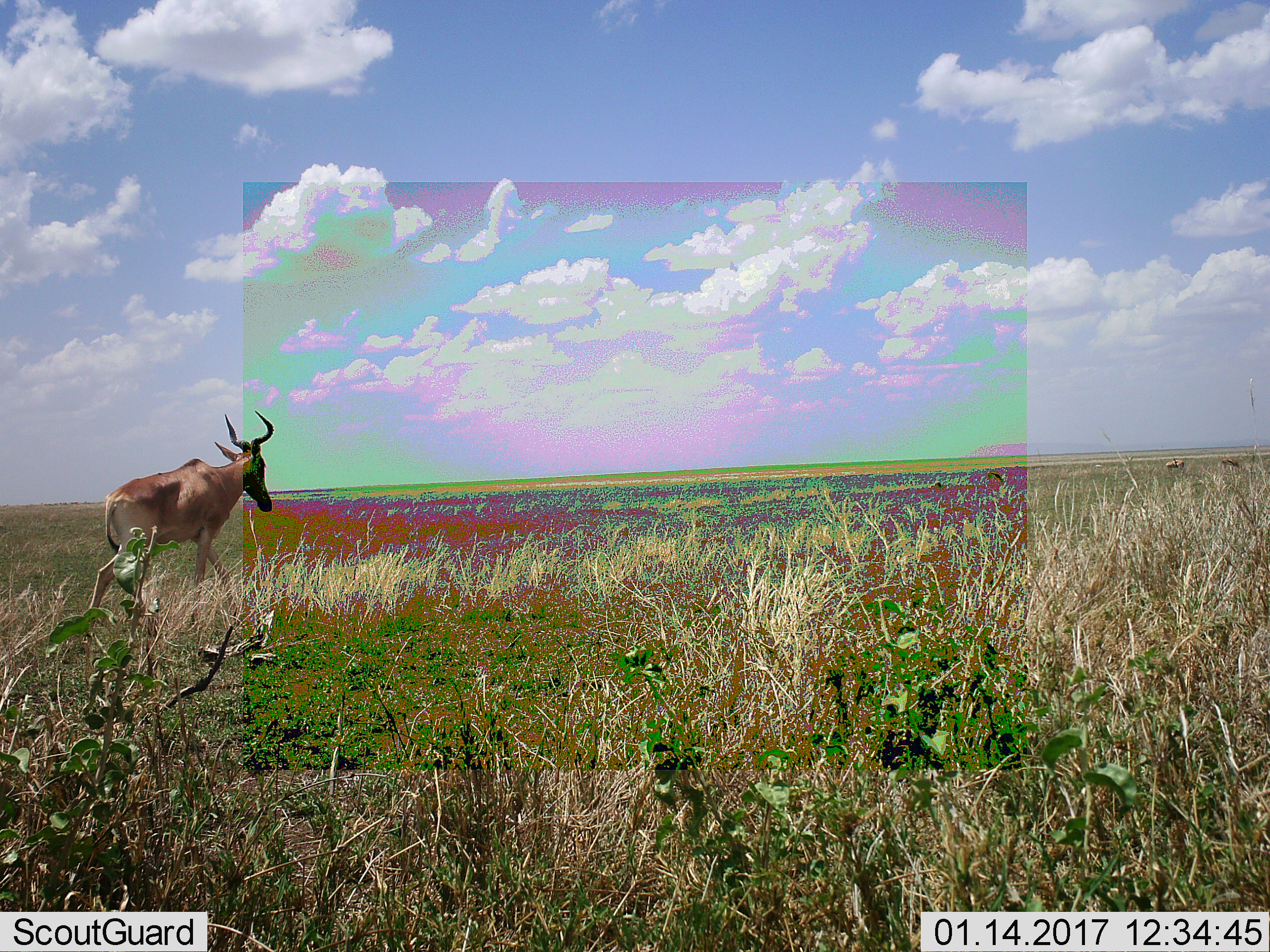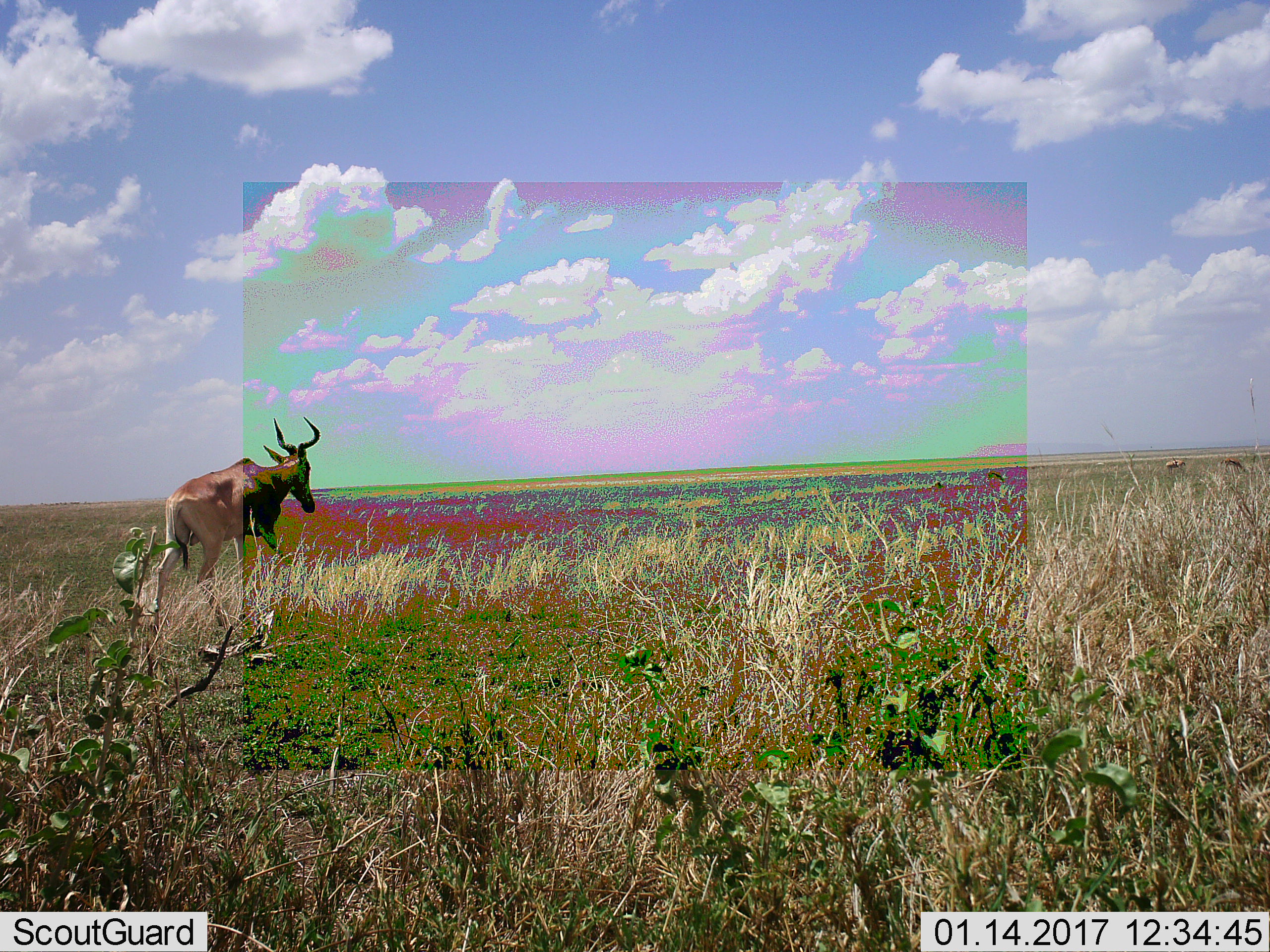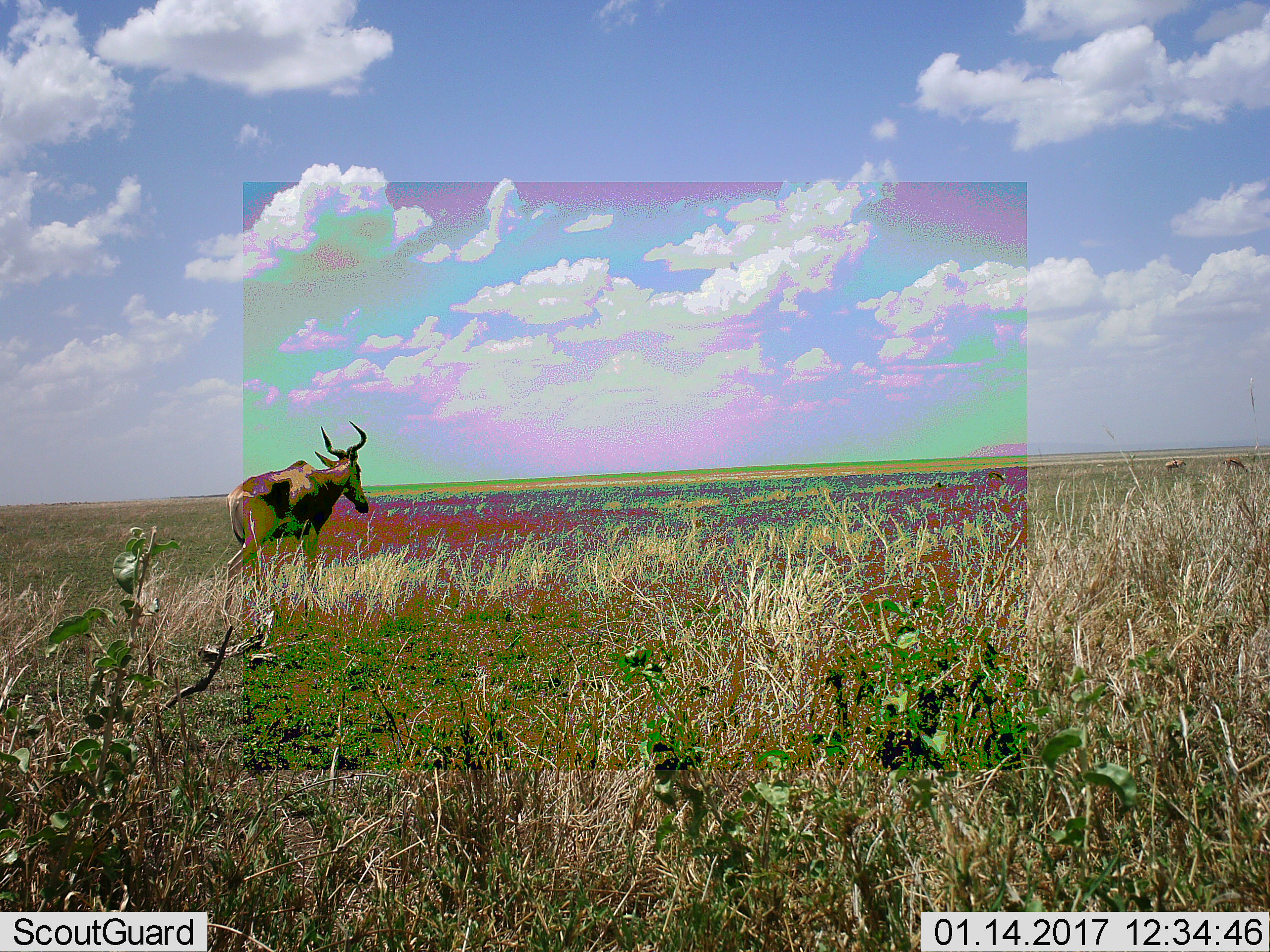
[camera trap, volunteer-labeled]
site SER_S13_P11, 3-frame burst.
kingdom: Animalia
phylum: Chordata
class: Mammalia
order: Artiodactyla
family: Bovidae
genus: Alcelaphus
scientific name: Alcelaphus buselaphus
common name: hartebeest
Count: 1.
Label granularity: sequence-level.